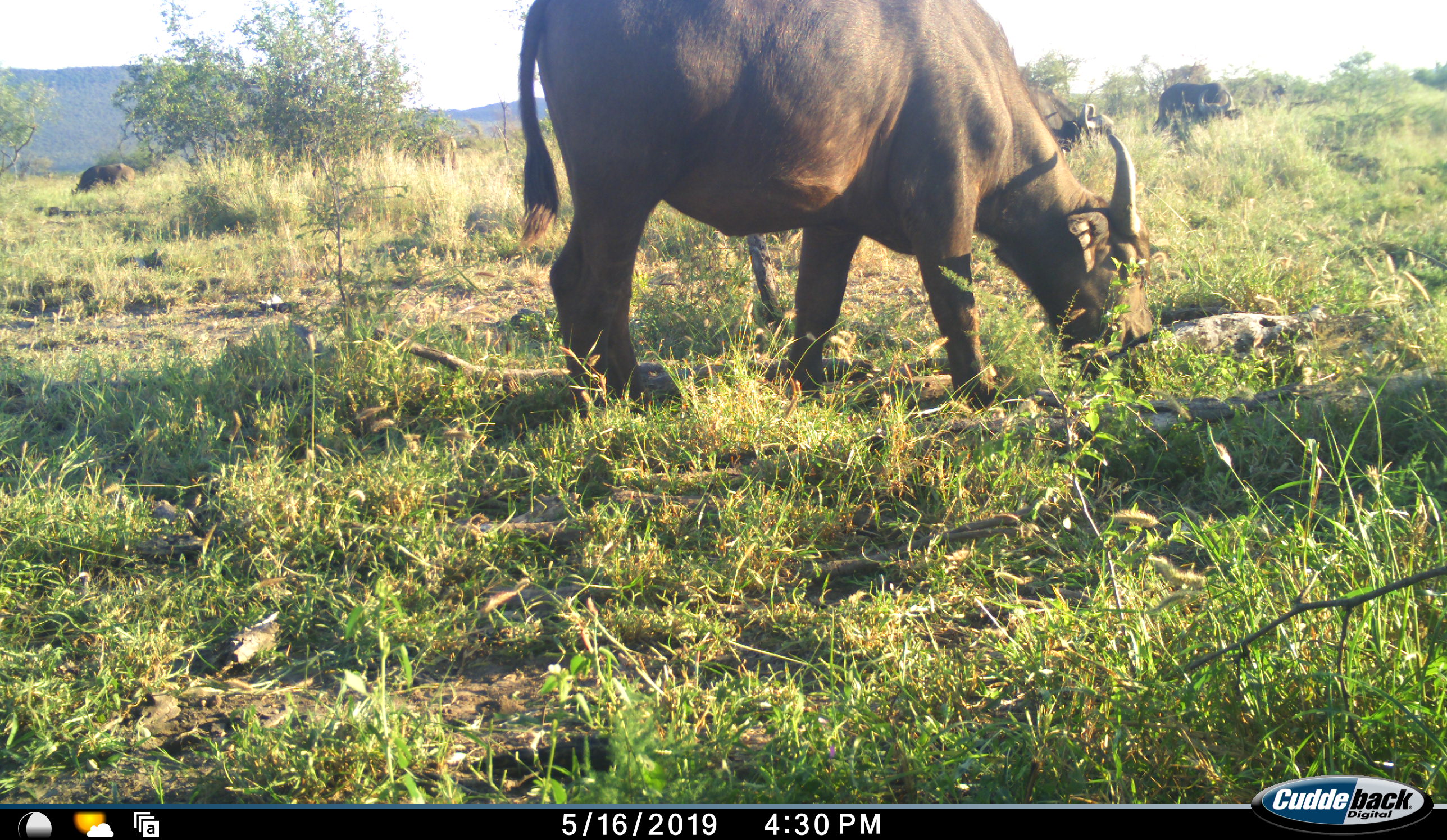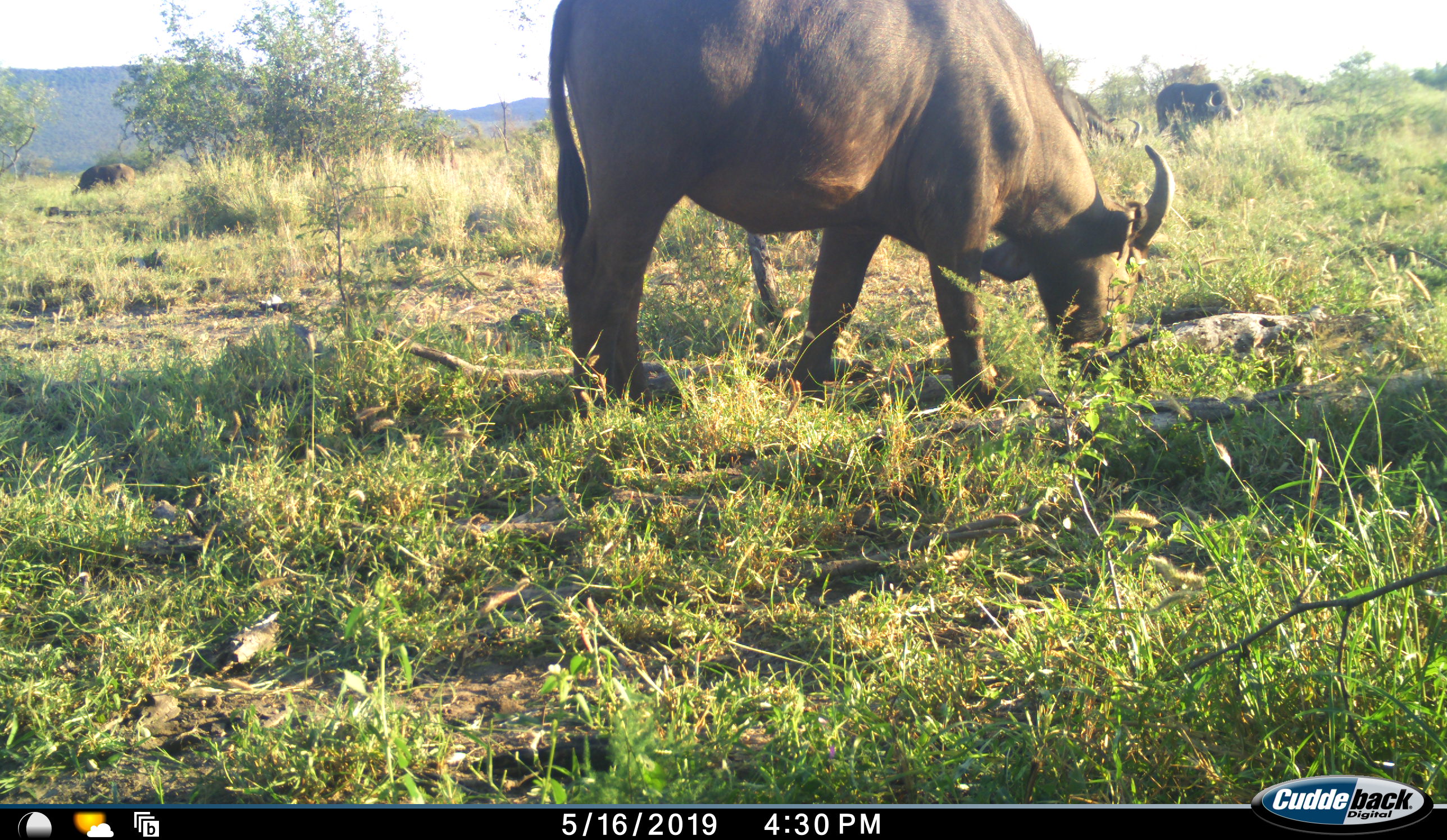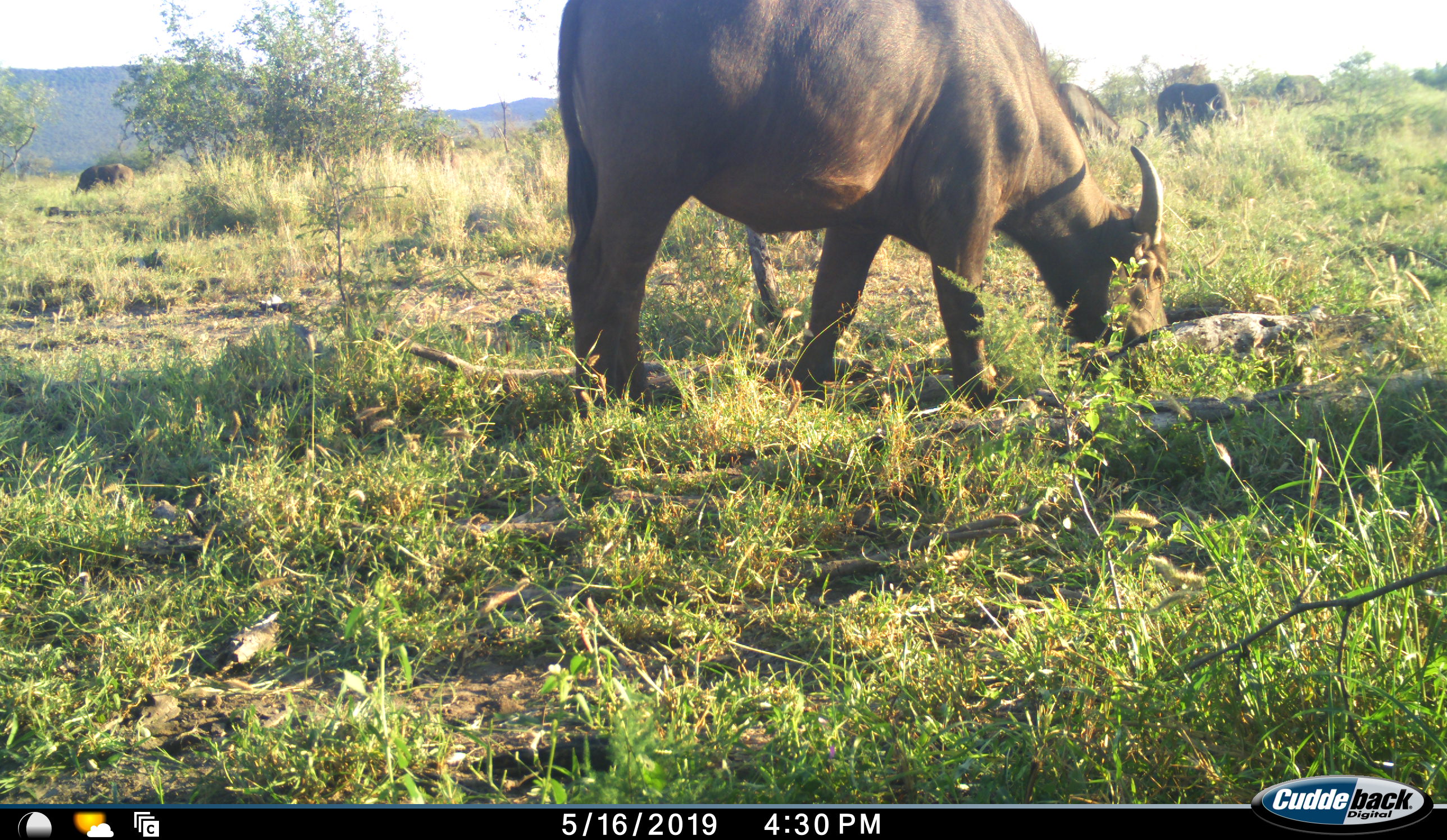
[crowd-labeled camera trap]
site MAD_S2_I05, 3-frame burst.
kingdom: Animalia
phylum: Chordata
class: Mammalia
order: Artiodactyla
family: Bovidae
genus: Syncerus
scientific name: Syncerus caffer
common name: african buffalo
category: buffalo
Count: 4.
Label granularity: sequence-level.